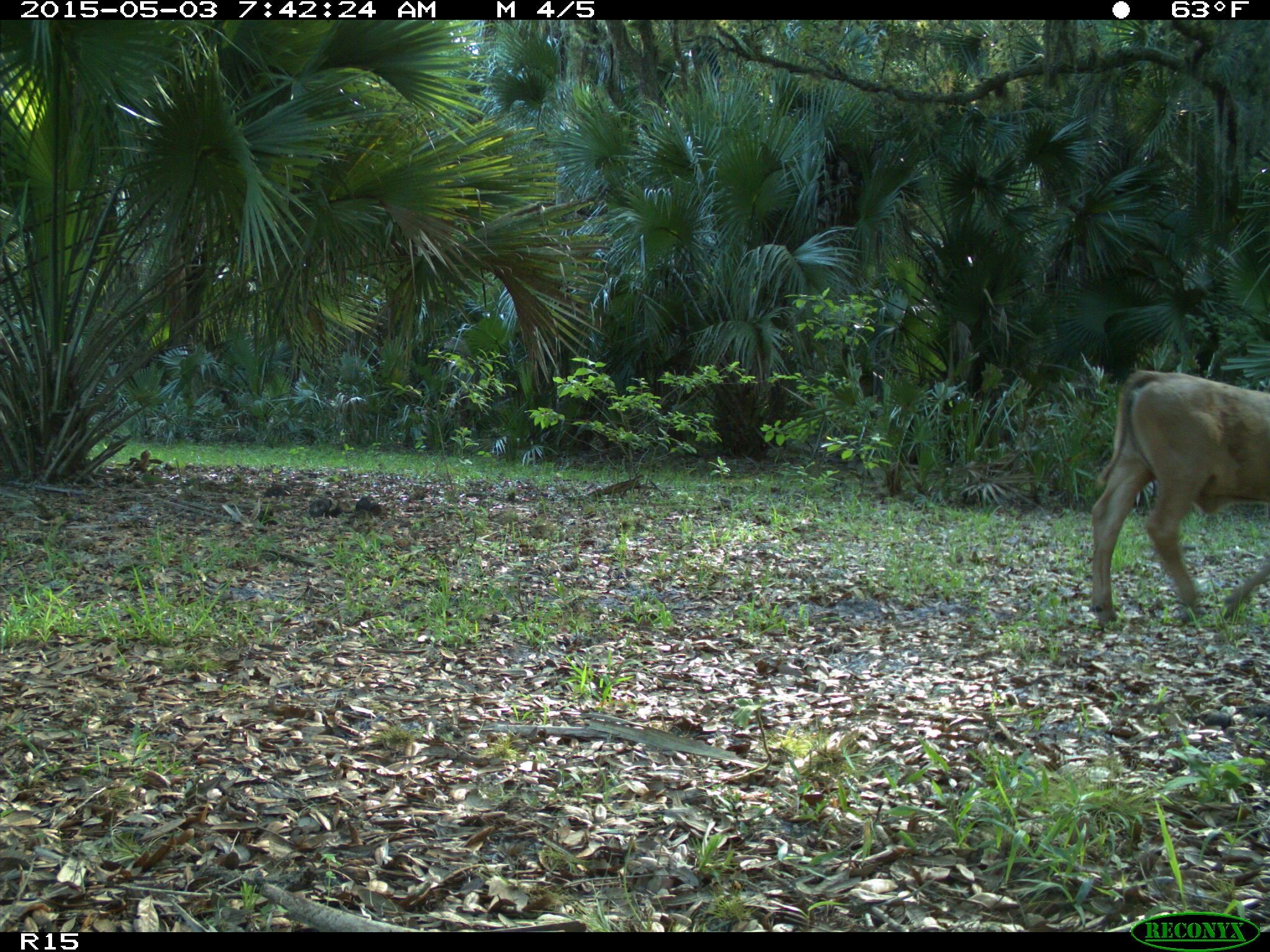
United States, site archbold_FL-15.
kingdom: Animalia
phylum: Chordata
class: Mammalia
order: Artiodactyla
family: Bovidae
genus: Bos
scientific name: Bos taurus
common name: domestic cow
Bos taurus (domestic cow).